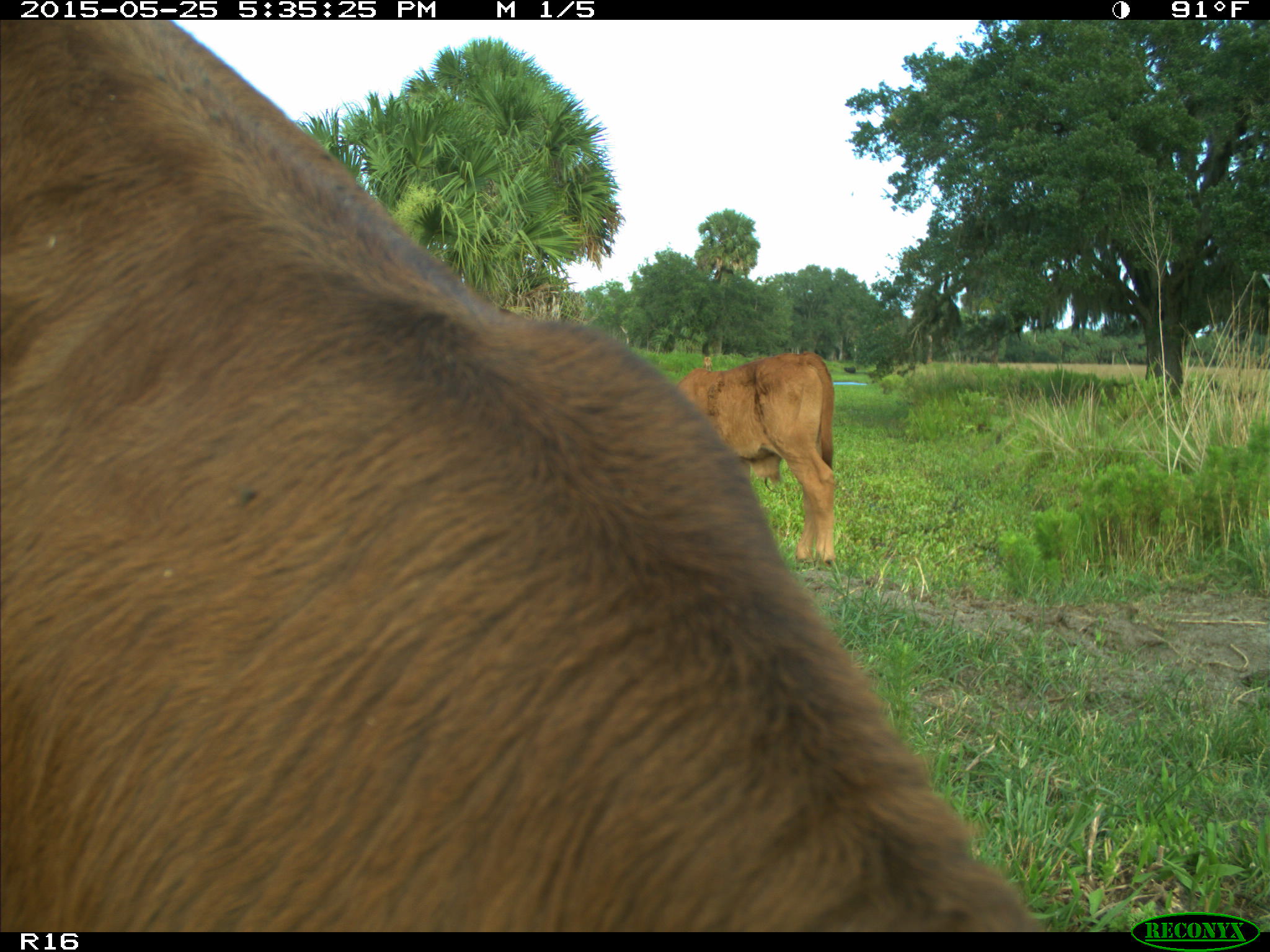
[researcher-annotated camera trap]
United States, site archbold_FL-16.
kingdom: Animalia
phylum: Chordata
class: Mammalia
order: Artiodactyla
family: Bovidae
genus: Bos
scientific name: Bos taurus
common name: domestic cow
Bos taurus (domestic cow).